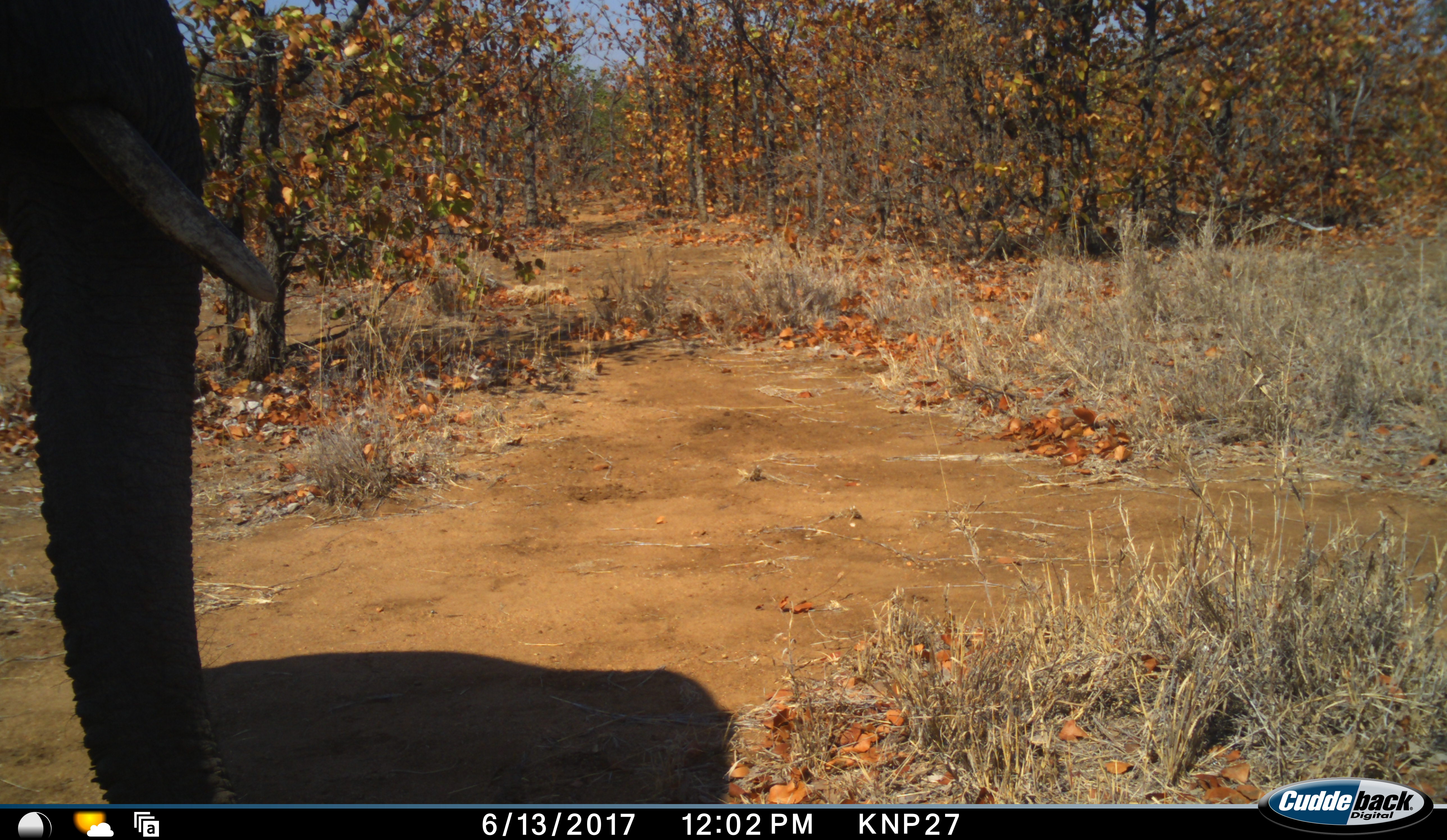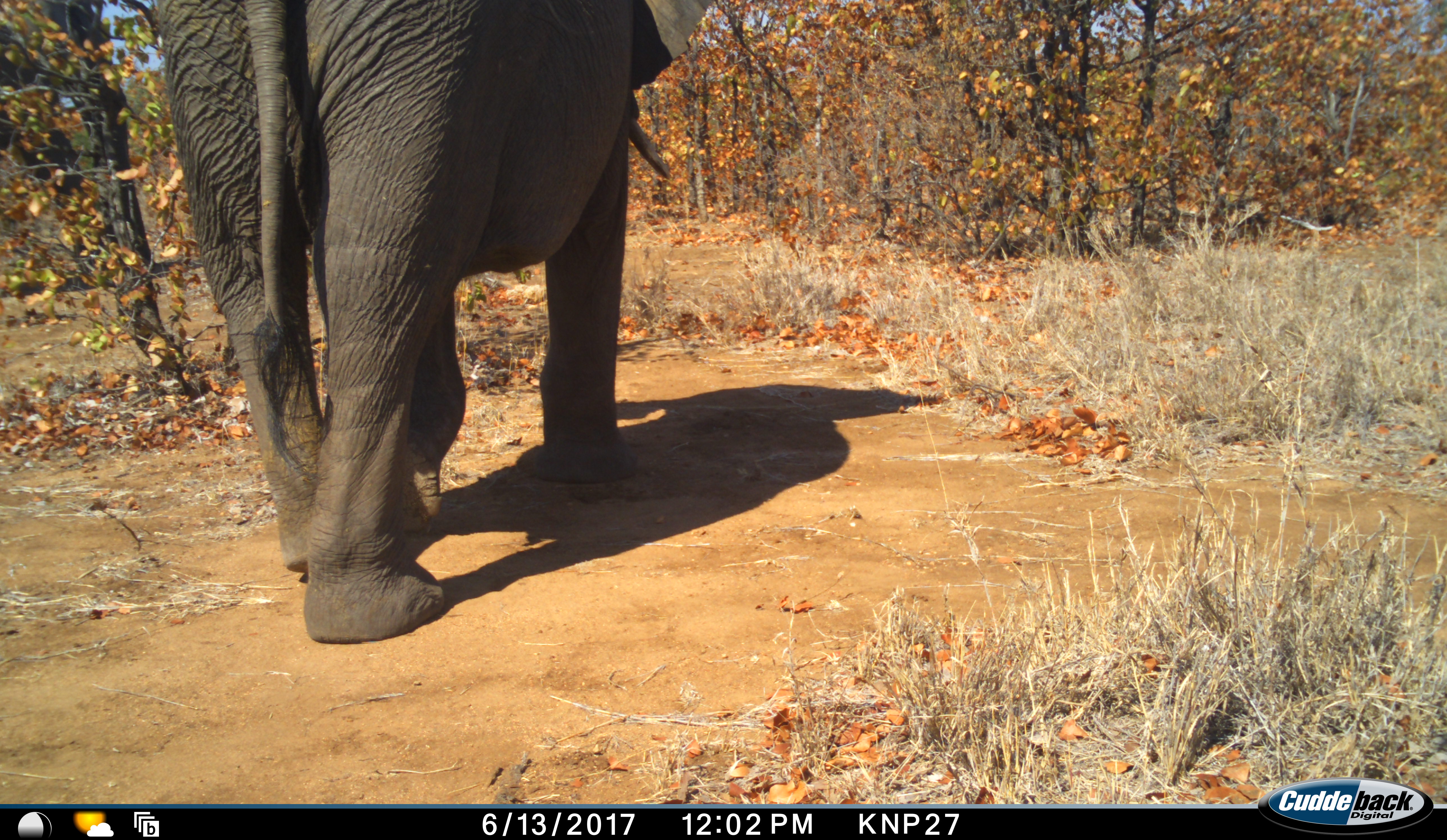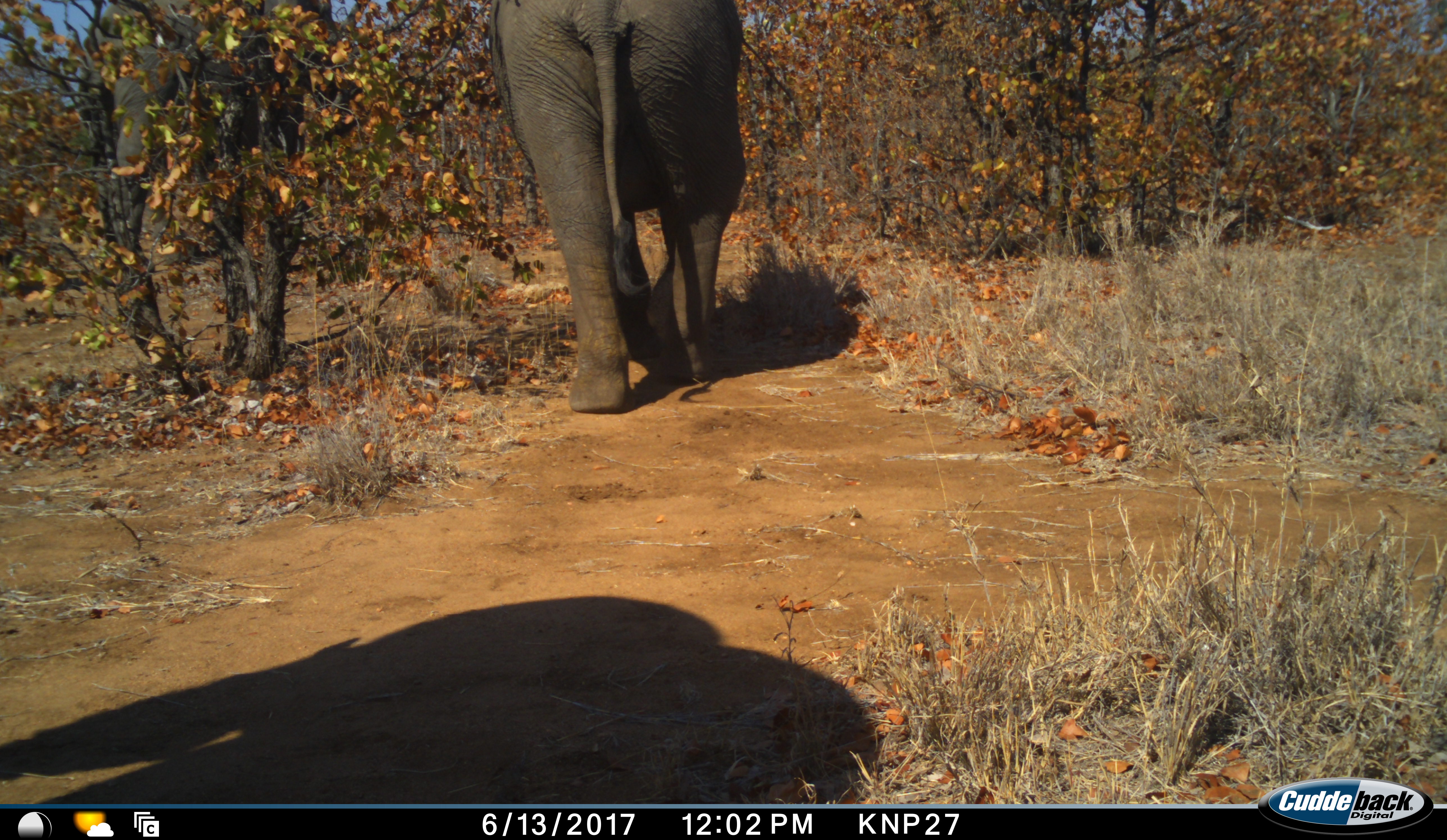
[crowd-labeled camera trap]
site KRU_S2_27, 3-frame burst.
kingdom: Animalia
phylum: Chordata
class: Mammalia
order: Proboscidea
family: Elephantidae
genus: Loxodonta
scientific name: Loxodonta africana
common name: african bush elephant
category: elephant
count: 2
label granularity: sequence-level